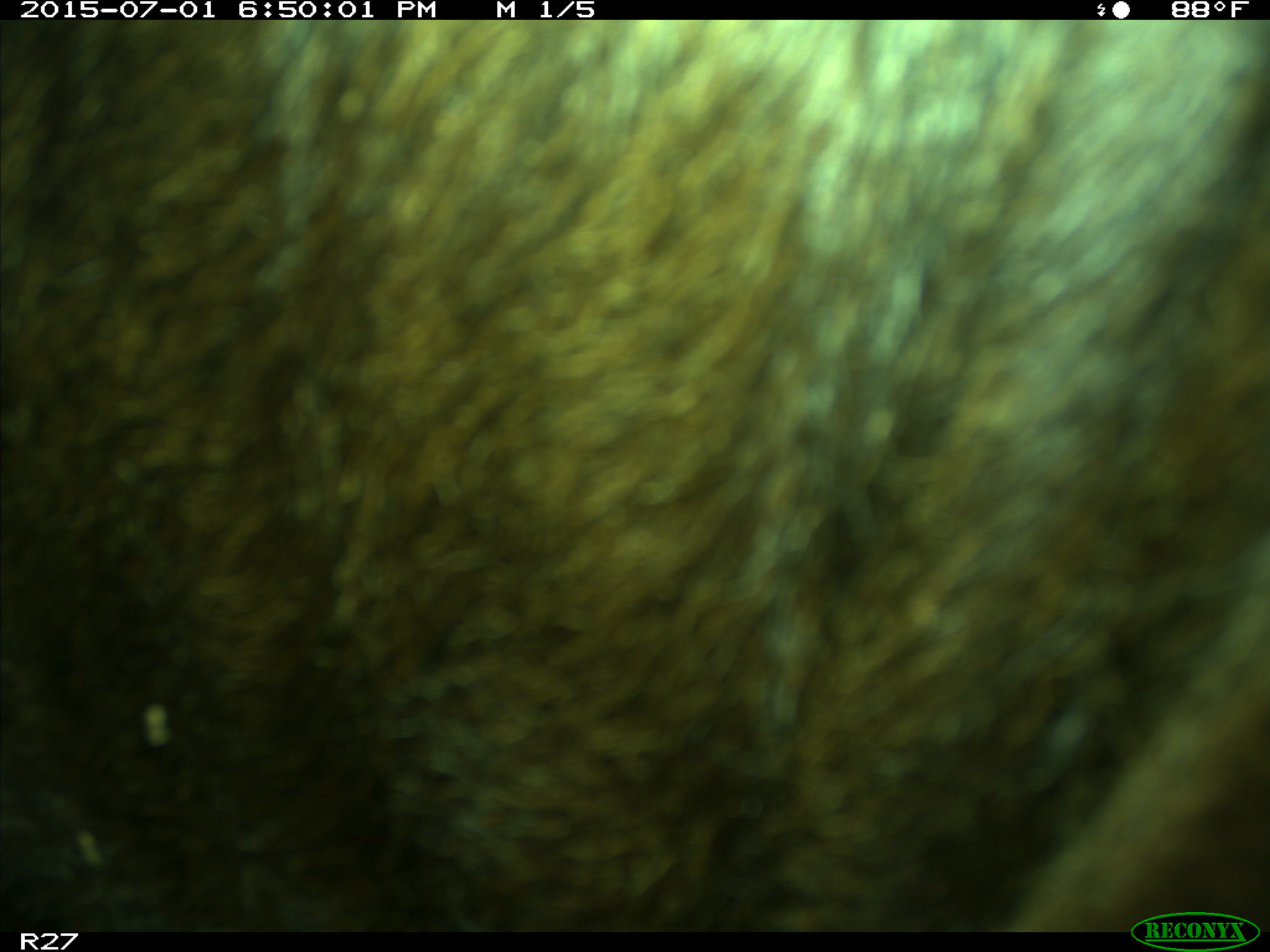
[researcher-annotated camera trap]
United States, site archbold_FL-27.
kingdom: Animalia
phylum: Chordata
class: Mammalia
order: Artiodactyla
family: Bovidae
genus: Bos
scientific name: Bos taurus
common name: domestic cow